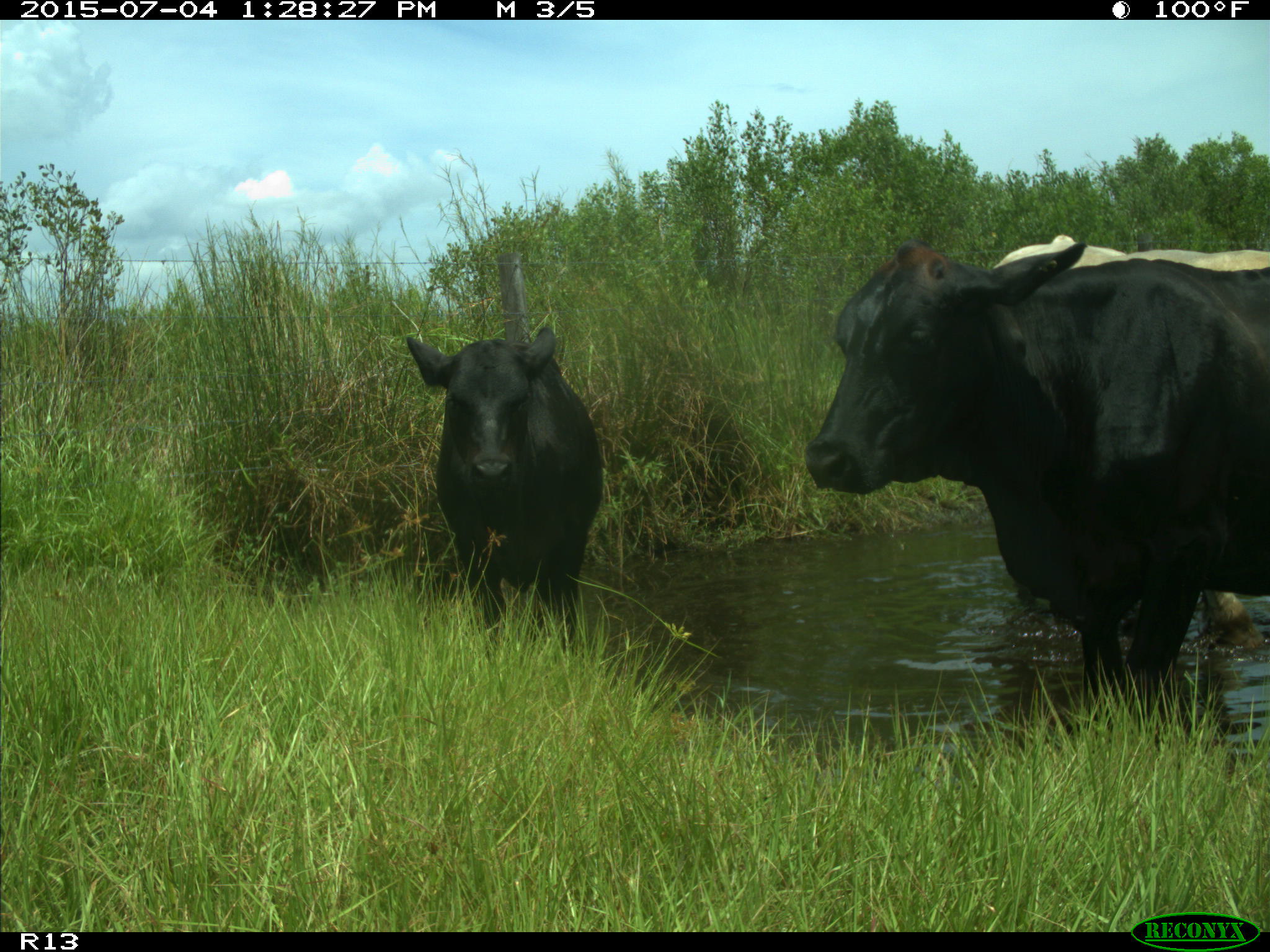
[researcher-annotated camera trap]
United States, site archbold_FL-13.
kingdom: Animalia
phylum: Chordata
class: Mammalia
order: Artiodactyla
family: Bovidae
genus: Bos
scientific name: Bos taurus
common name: domestic cow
Bos taurus (domestic cow).